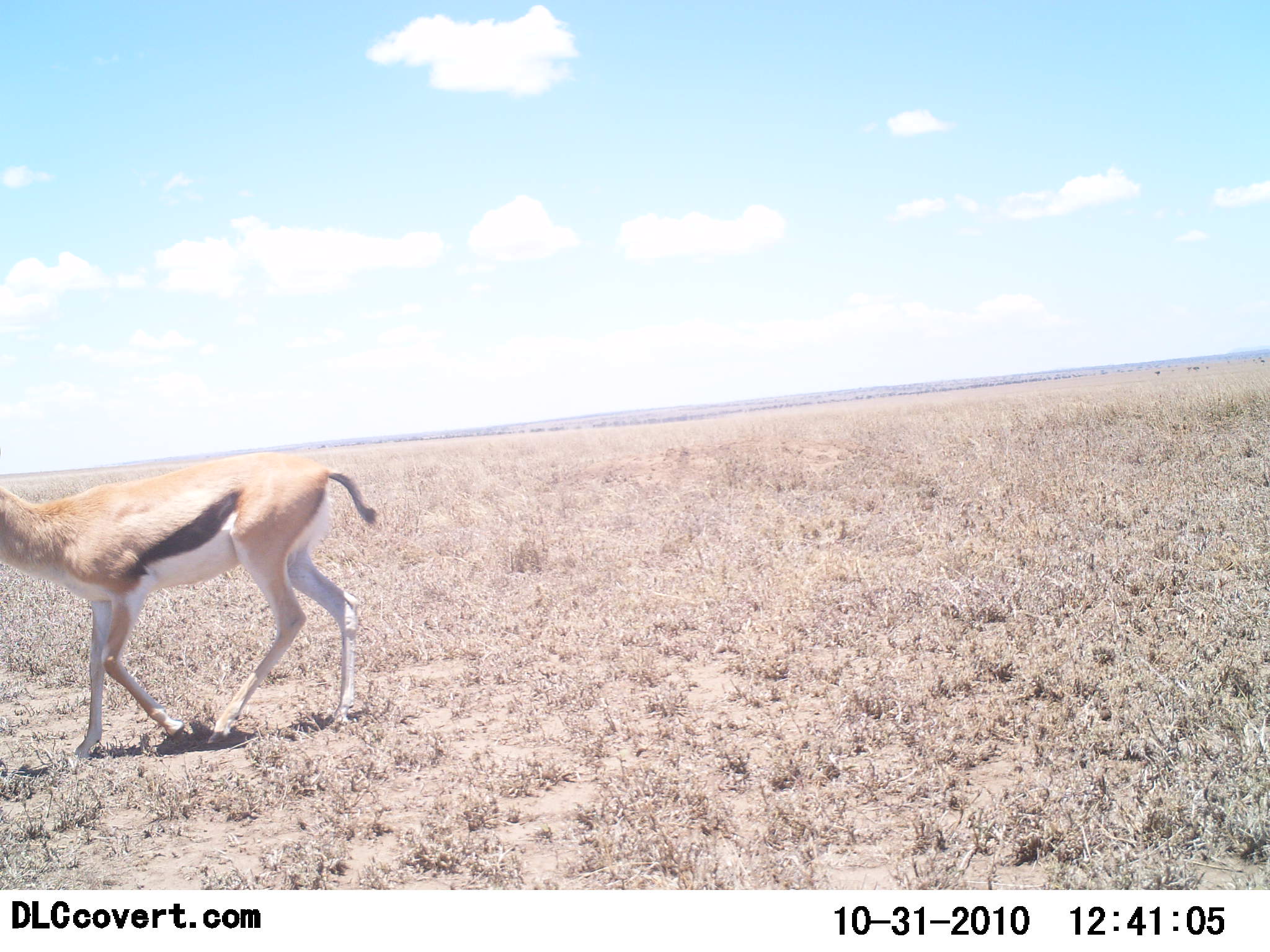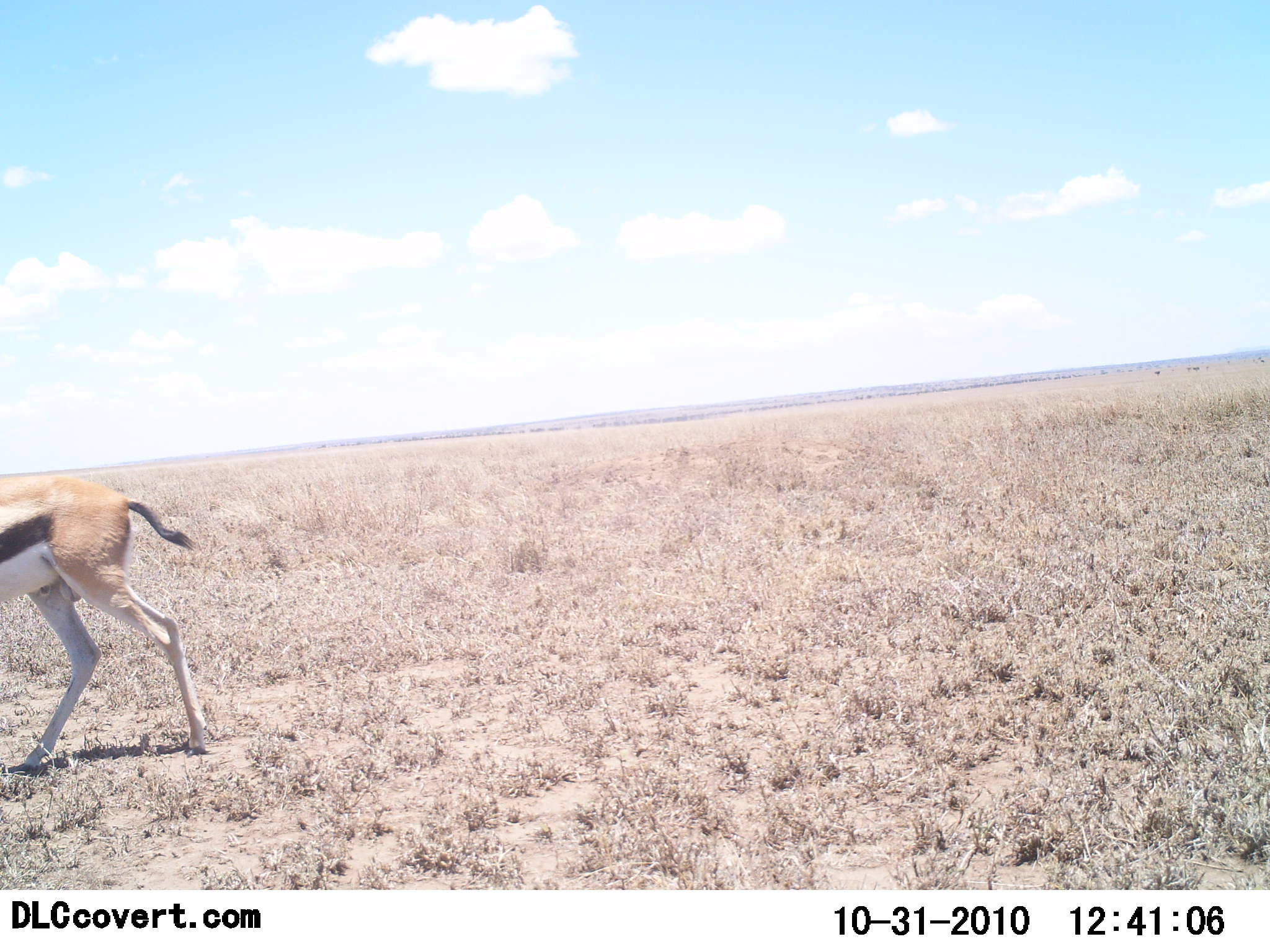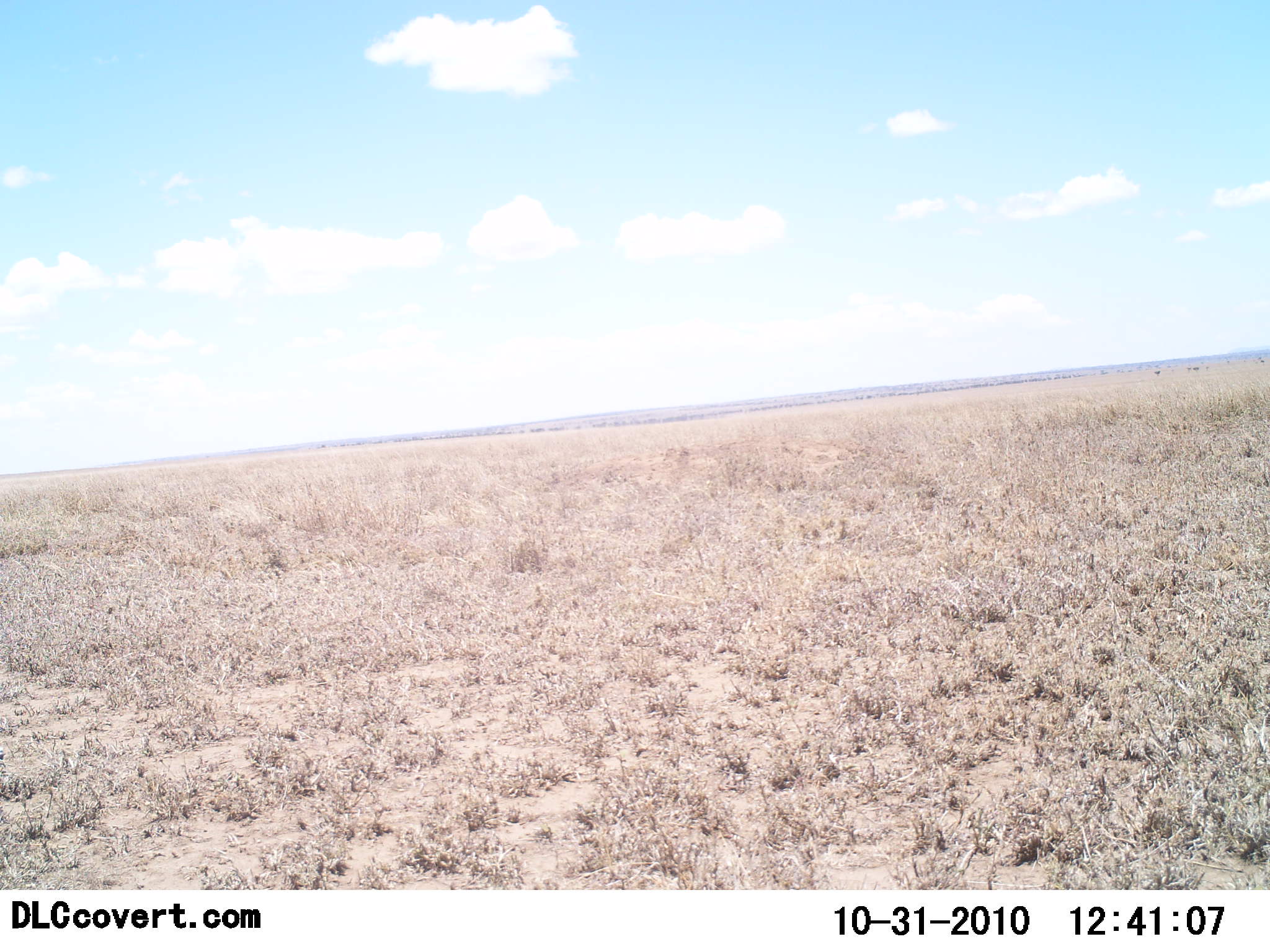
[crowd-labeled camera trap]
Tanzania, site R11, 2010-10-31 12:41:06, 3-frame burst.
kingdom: Animalia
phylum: Chordata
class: Mammalia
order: Artiodactyla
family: Bovidae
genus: Eudorcas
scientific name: Eudorcas thomsonii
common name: thomson's gazelle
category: gazellethomsons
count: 1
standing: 5%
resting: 0%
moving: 100%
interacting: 0%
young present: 0%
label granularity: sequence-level